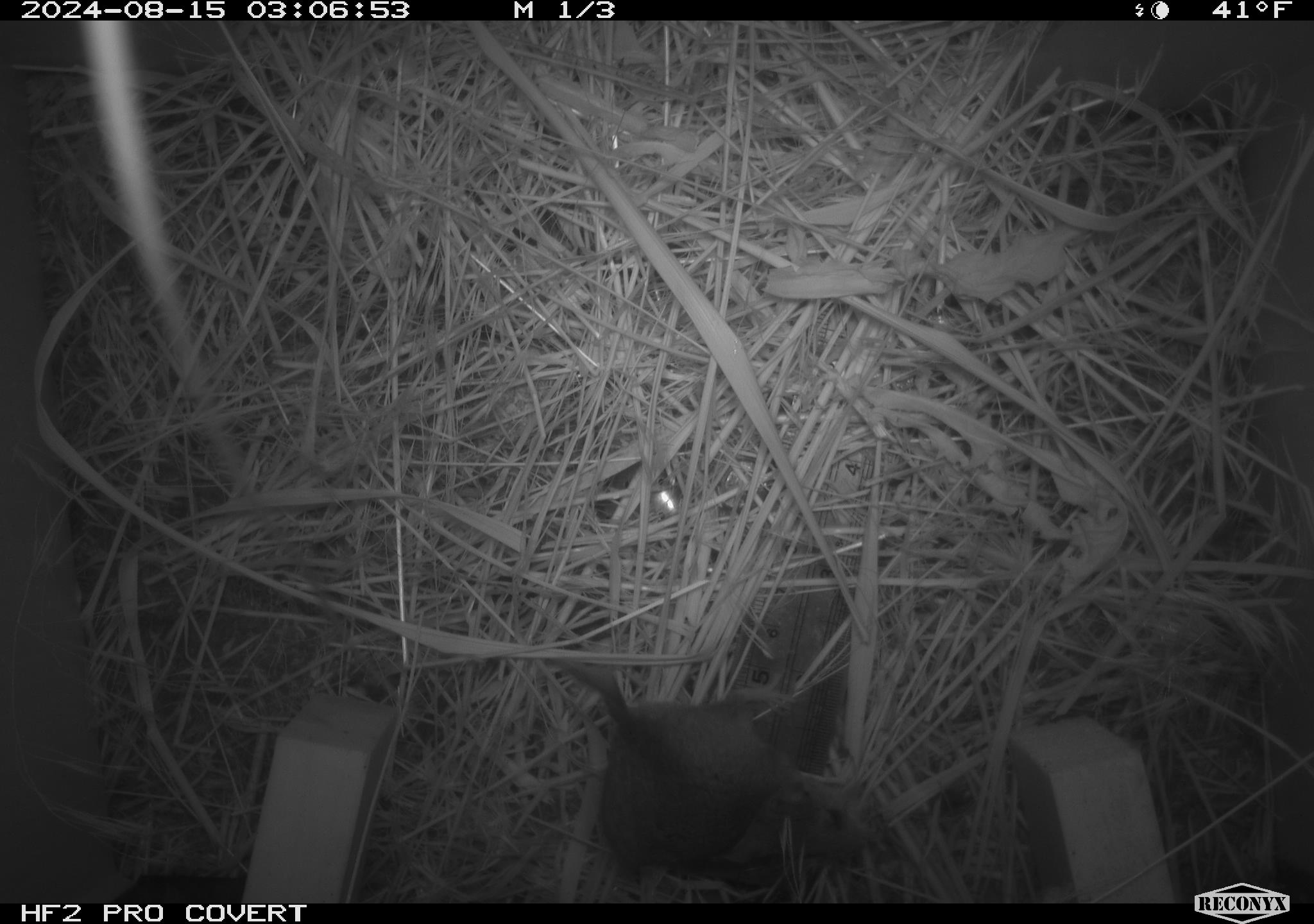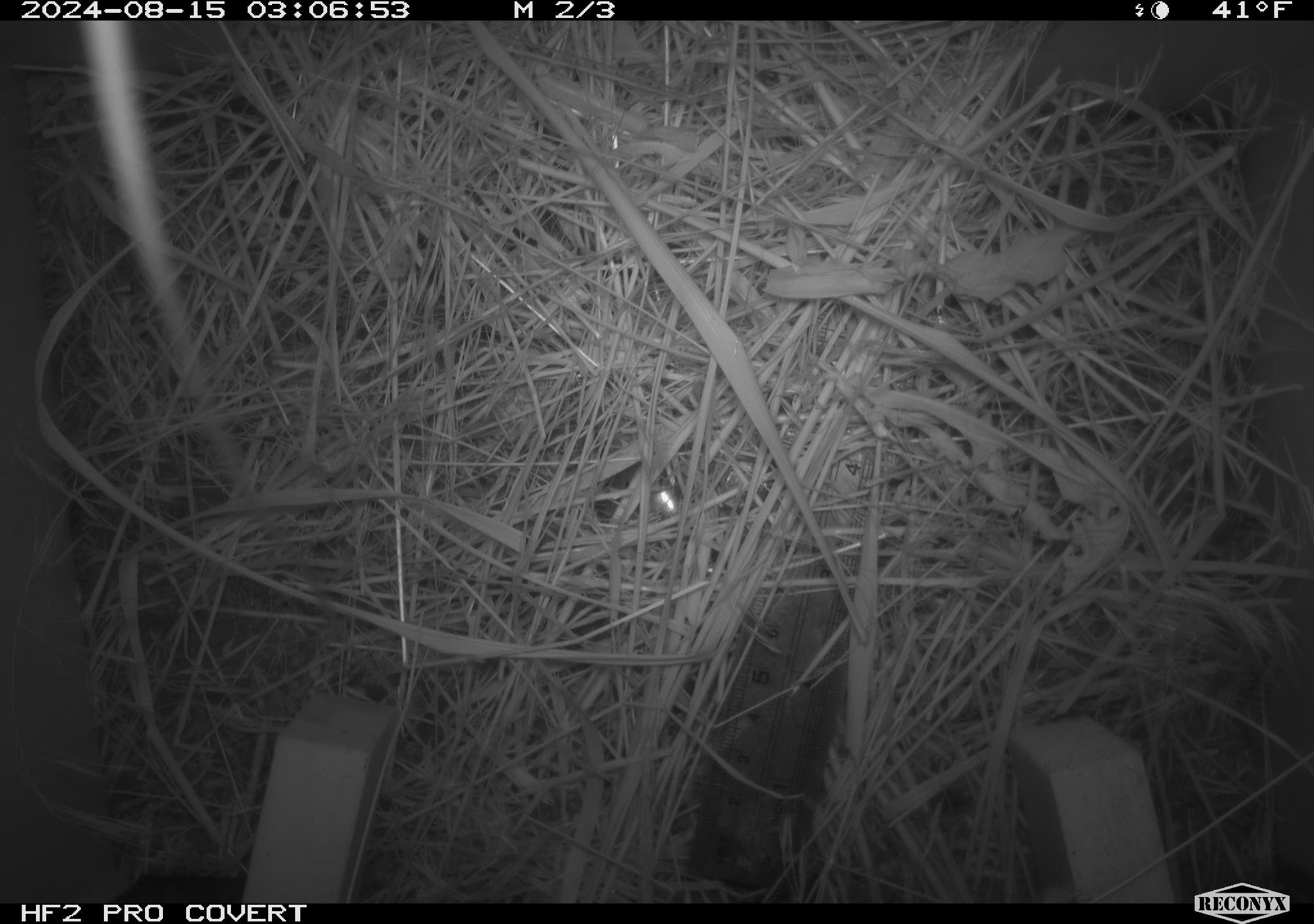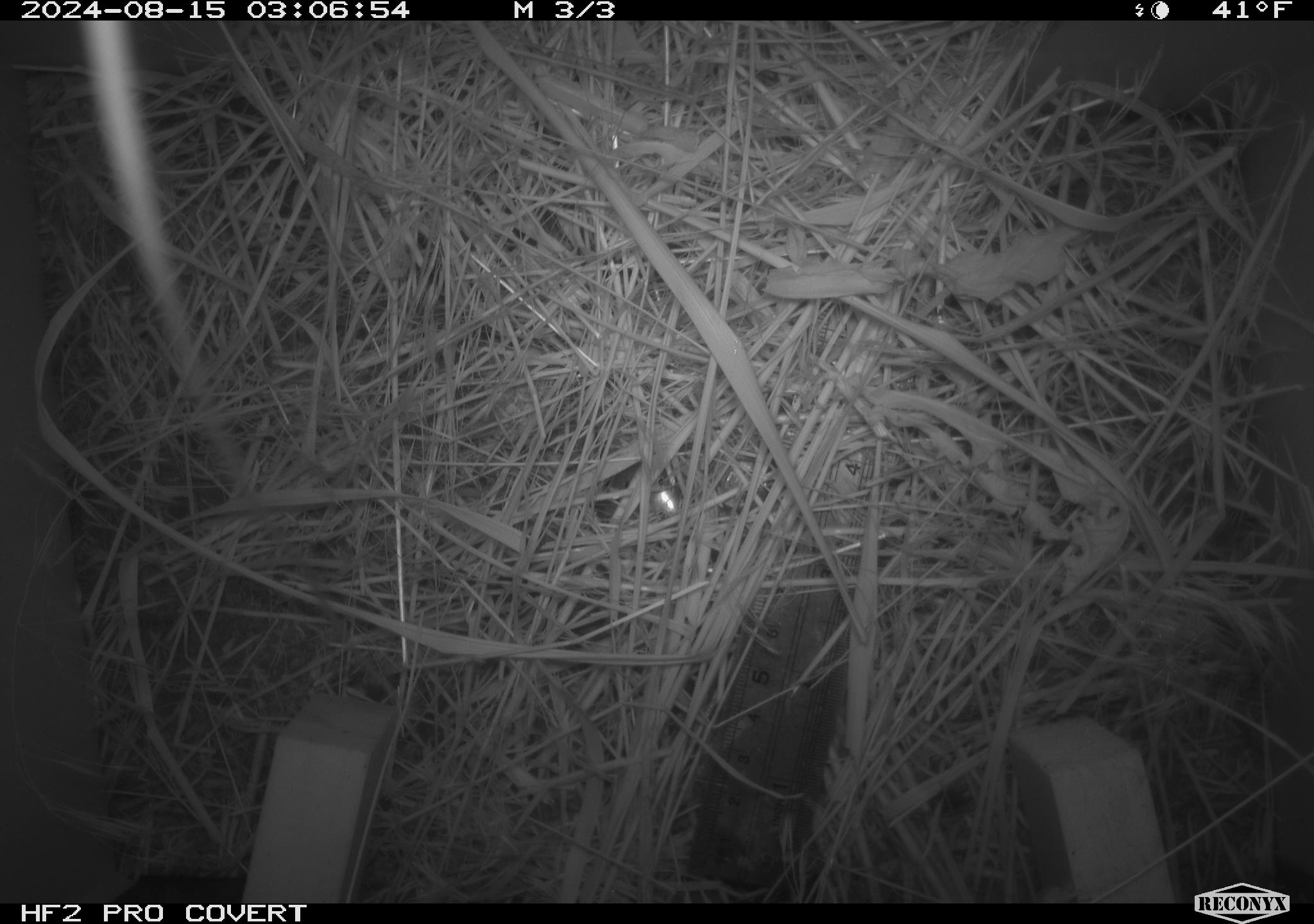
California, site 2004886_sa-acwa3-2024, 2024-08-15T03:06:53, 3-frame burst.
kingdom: Animalia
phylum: Chordata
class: Mammalia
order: Rodentia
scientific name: Rodentia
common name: mouse species